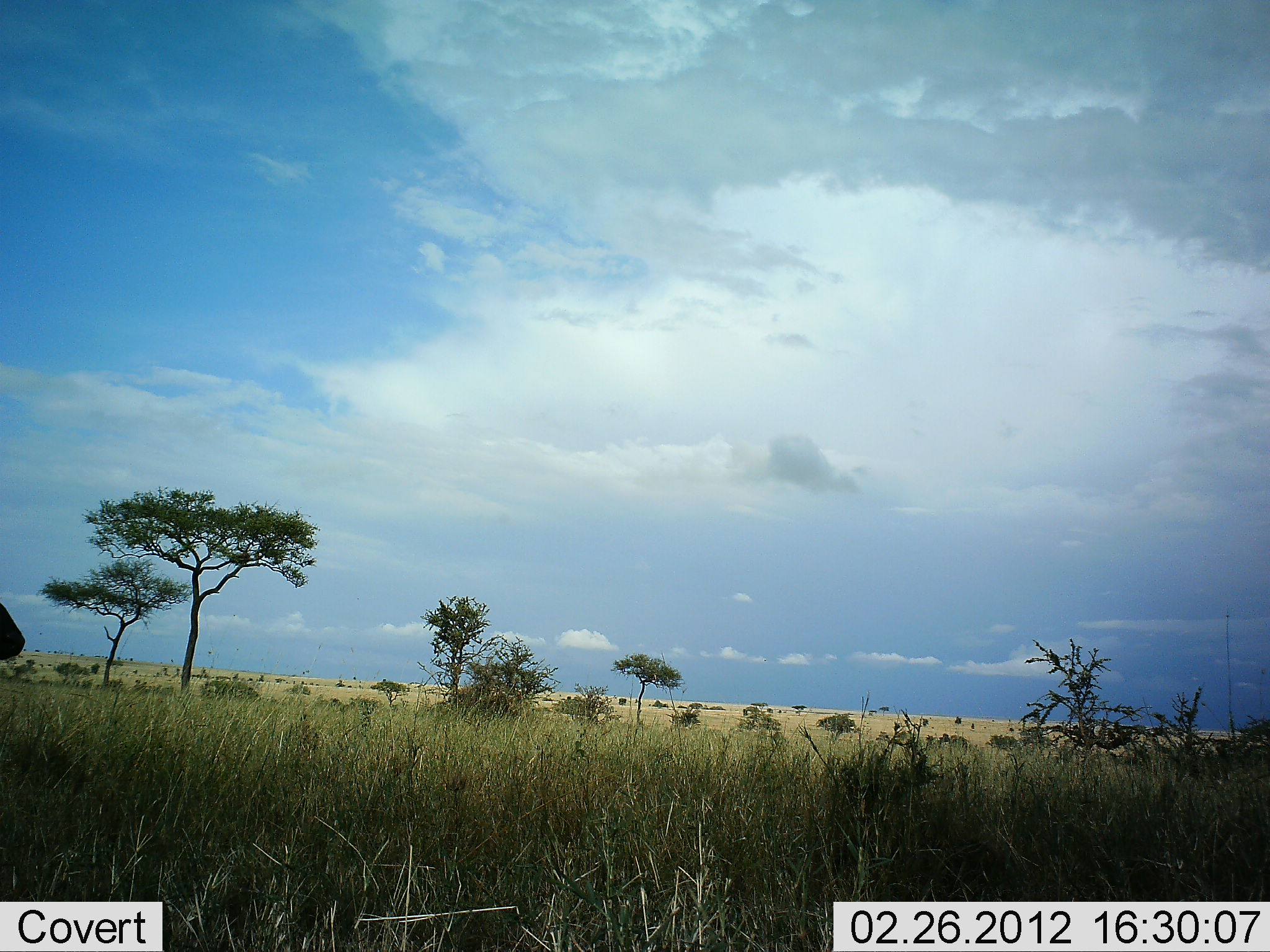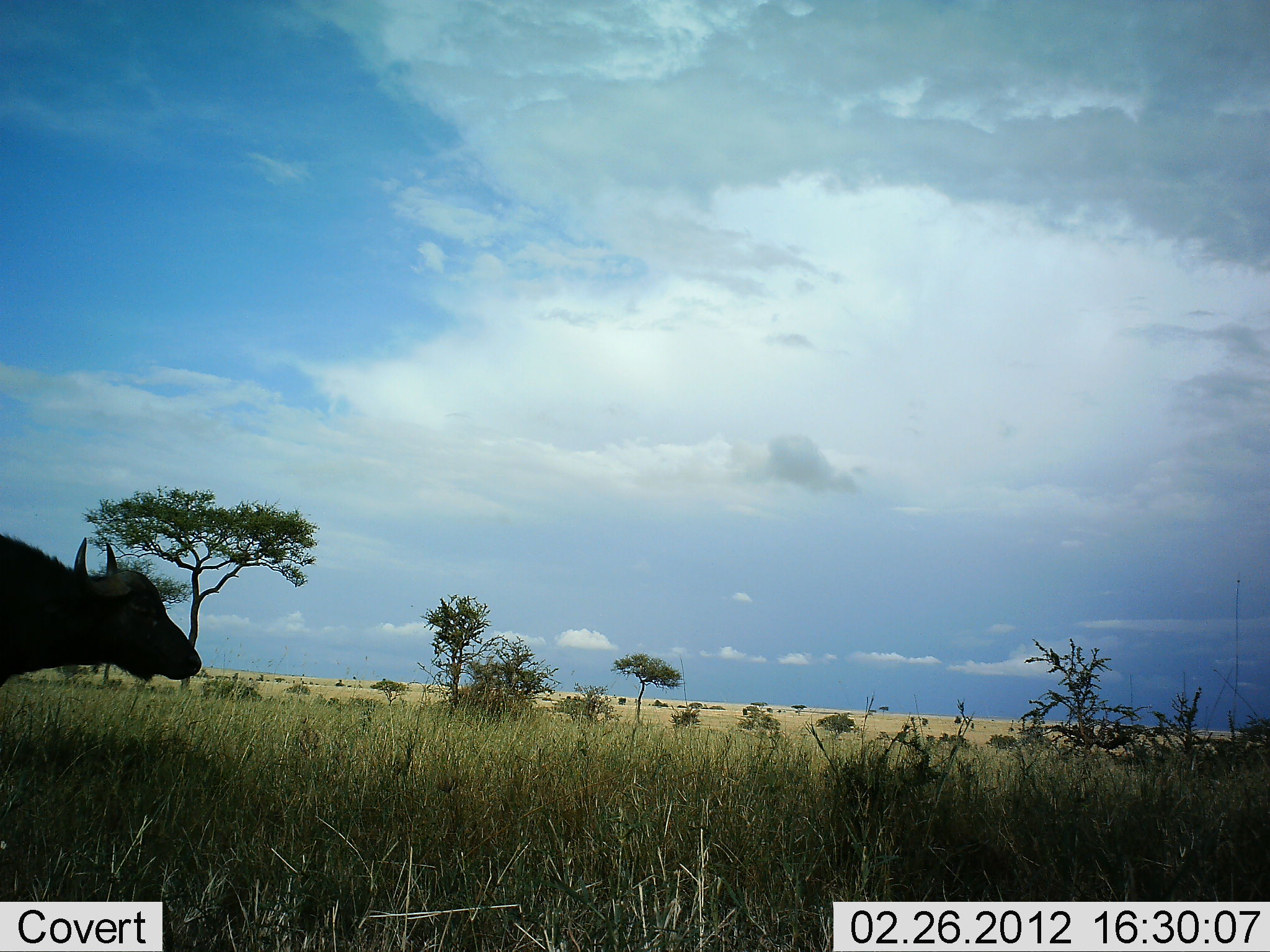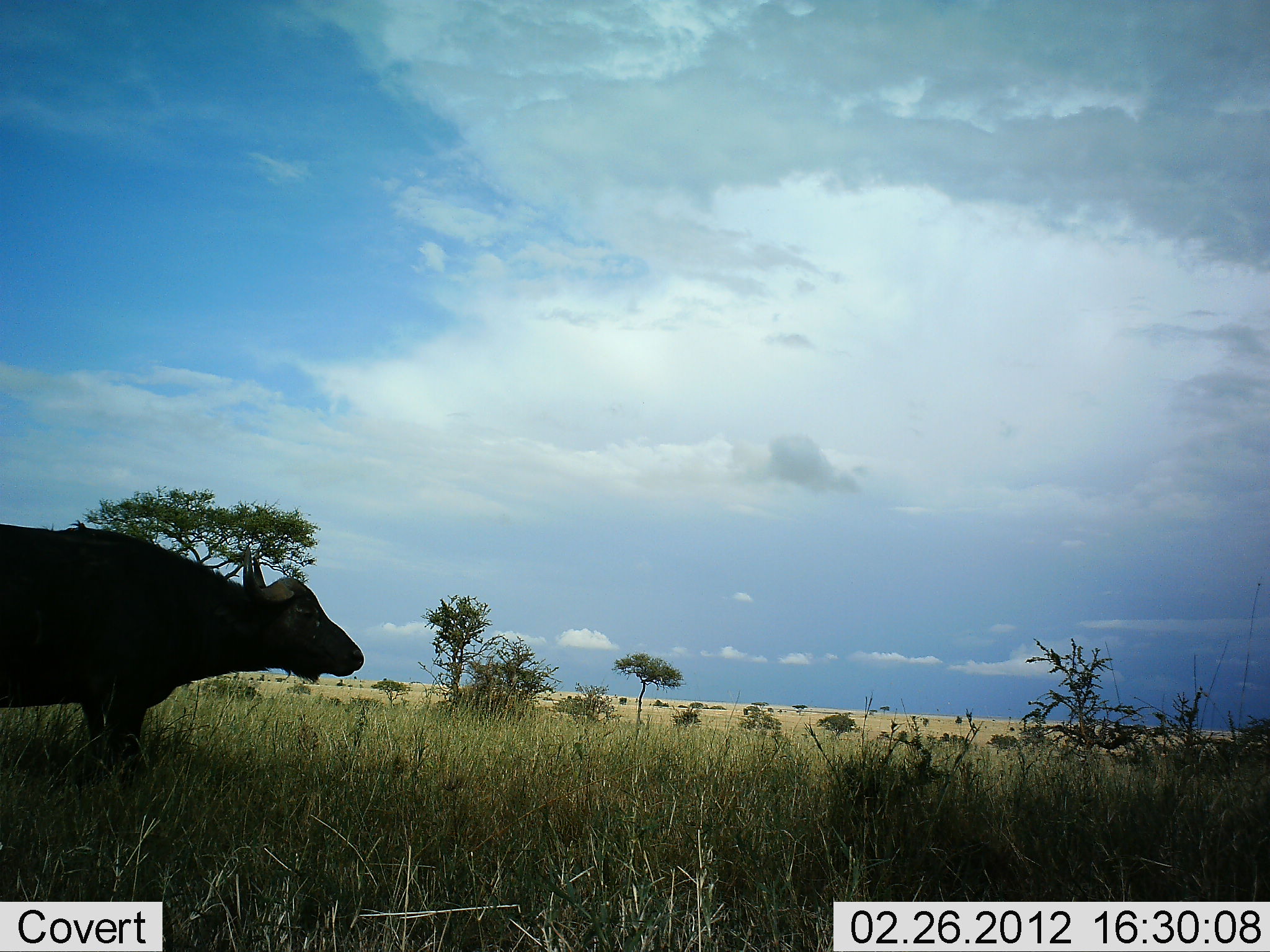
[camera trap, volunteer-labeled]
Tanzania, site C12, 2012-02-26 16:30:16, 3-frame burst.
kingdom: Animalia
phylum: Chordata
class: Mammalia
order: Artiodactyla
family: Bovidae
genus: Syncerus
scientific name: Syncerus caffer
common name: cape buffalo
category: buffalo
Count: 1.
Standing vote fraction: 13%.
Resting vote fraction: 0%.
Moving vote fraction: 87%.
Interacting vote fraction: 0%.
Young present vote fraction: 0%.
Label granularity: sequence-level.